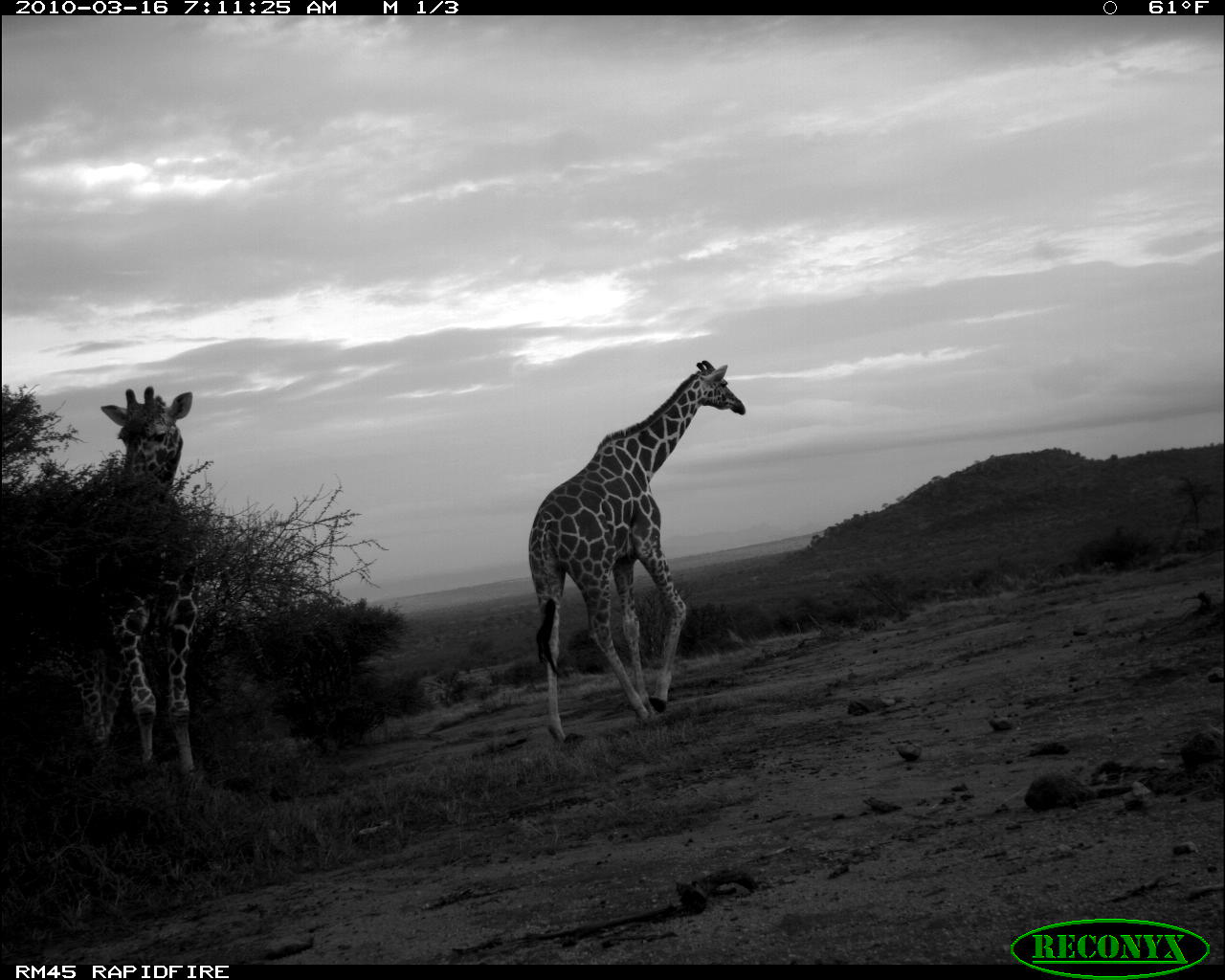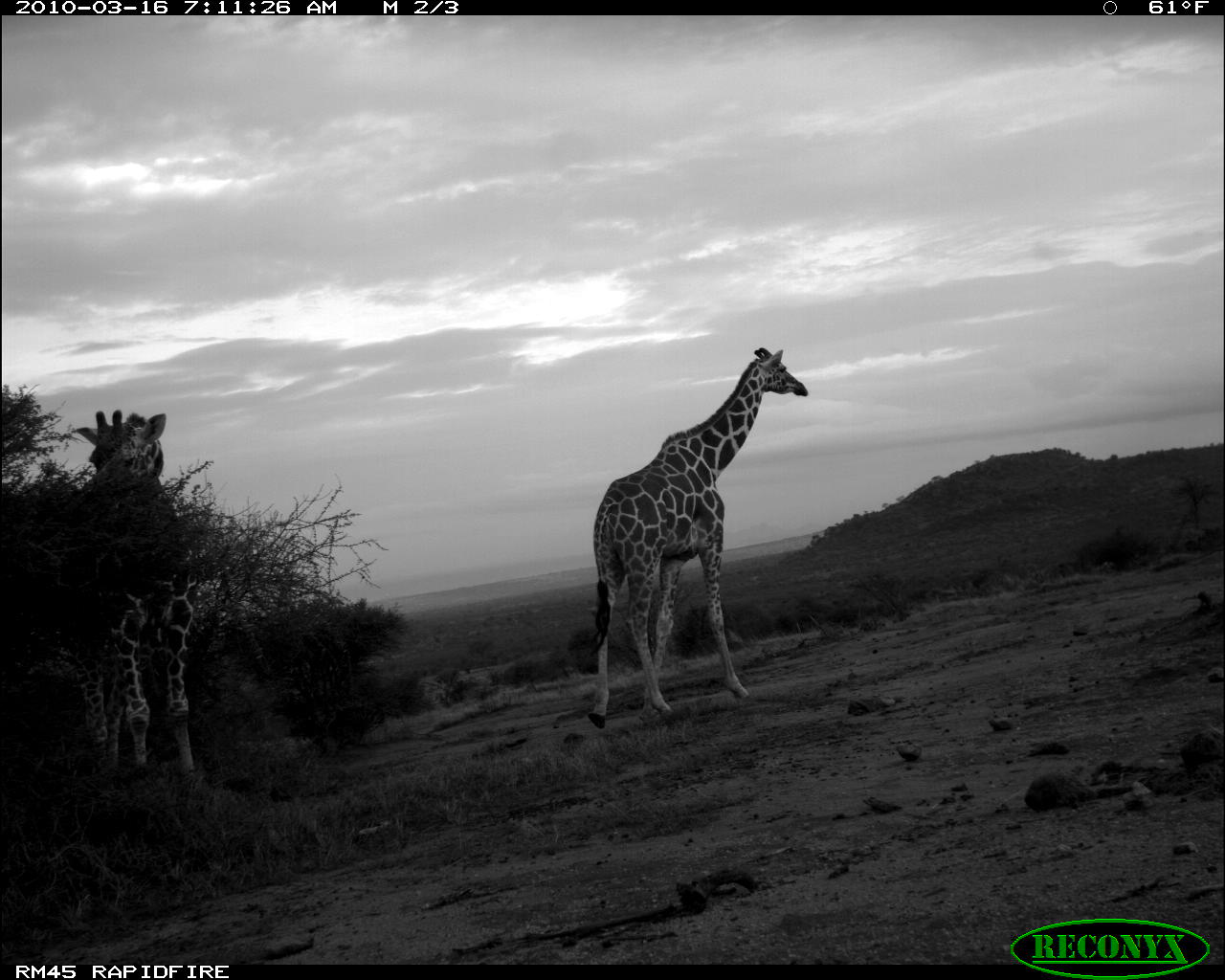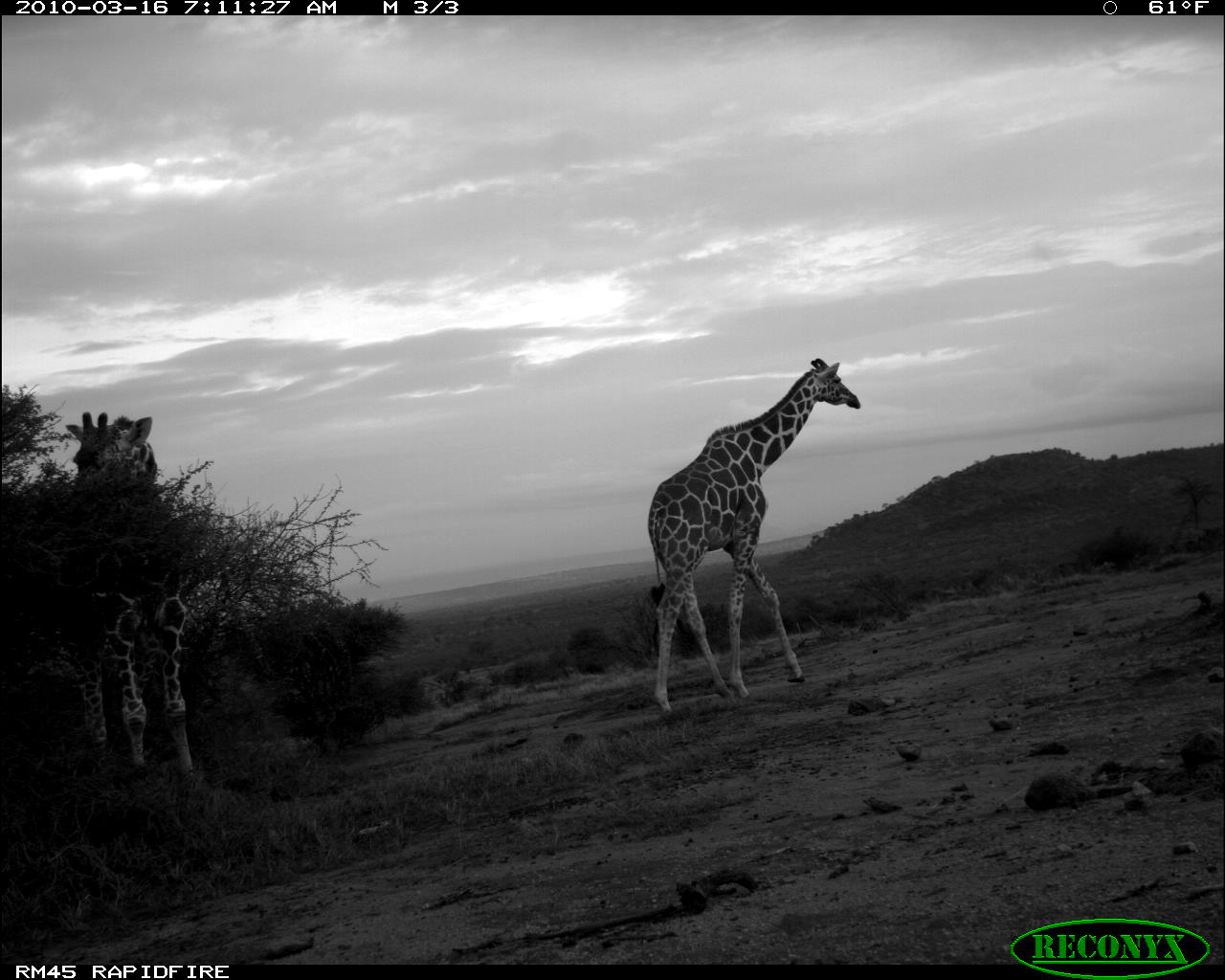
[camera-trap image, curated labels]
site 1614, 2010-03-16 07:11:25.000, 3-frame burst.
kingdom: Animalia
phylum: Chordata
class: Mammalia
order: Artiodactyla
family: Giraffidae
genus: Giraffa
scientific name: Giraffa camelopardalis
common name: giraffe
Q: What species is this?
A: Giraffa camelopardalis (giraffe).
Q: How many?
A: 2.